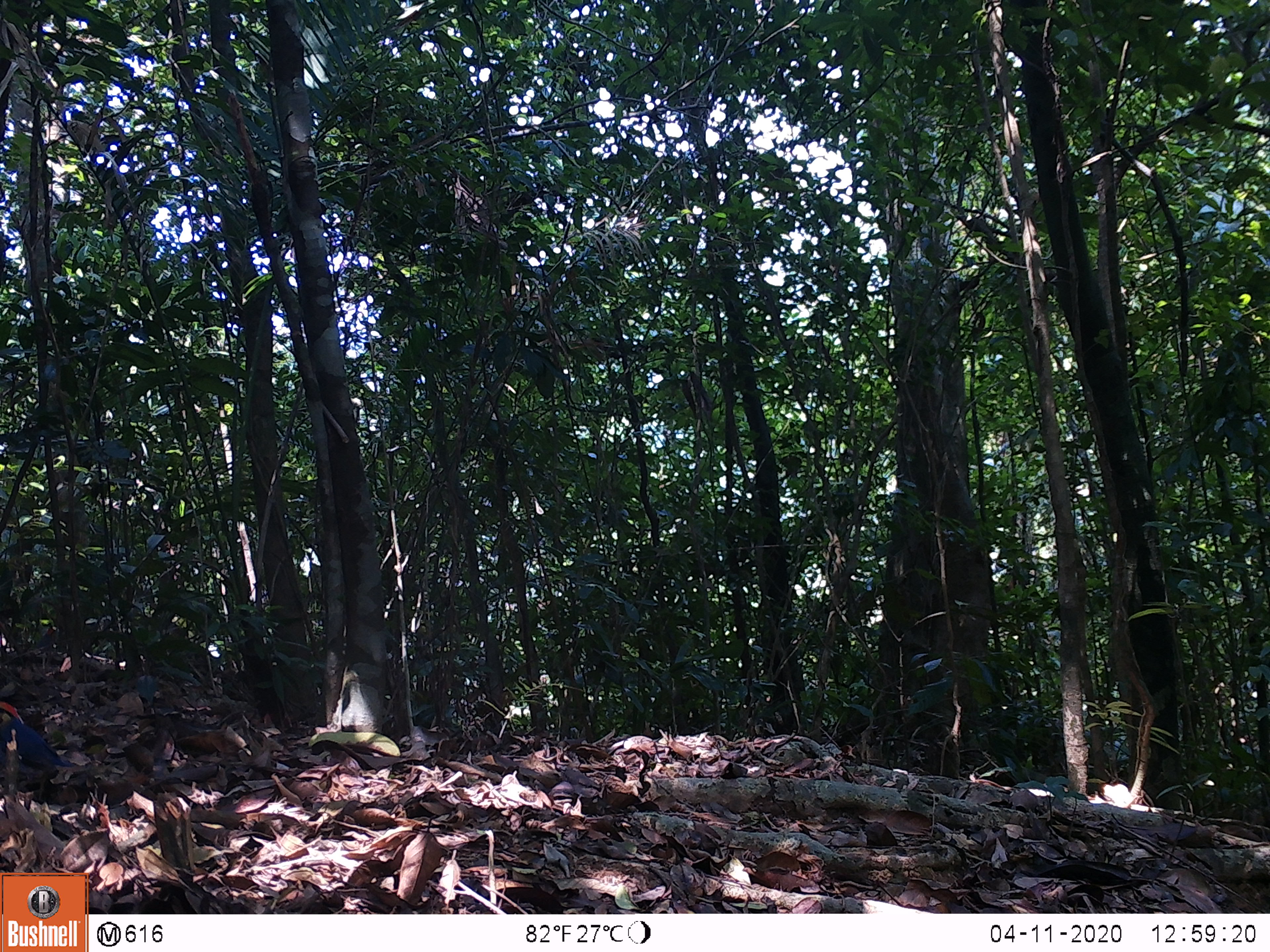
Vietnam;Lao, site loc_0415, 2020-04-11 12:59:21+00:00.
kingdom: Animalia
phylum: Chordata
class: Aves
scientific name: Aves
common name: bird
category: unidentified bird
Unidentified bird (bird) (Aves). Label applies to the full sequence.